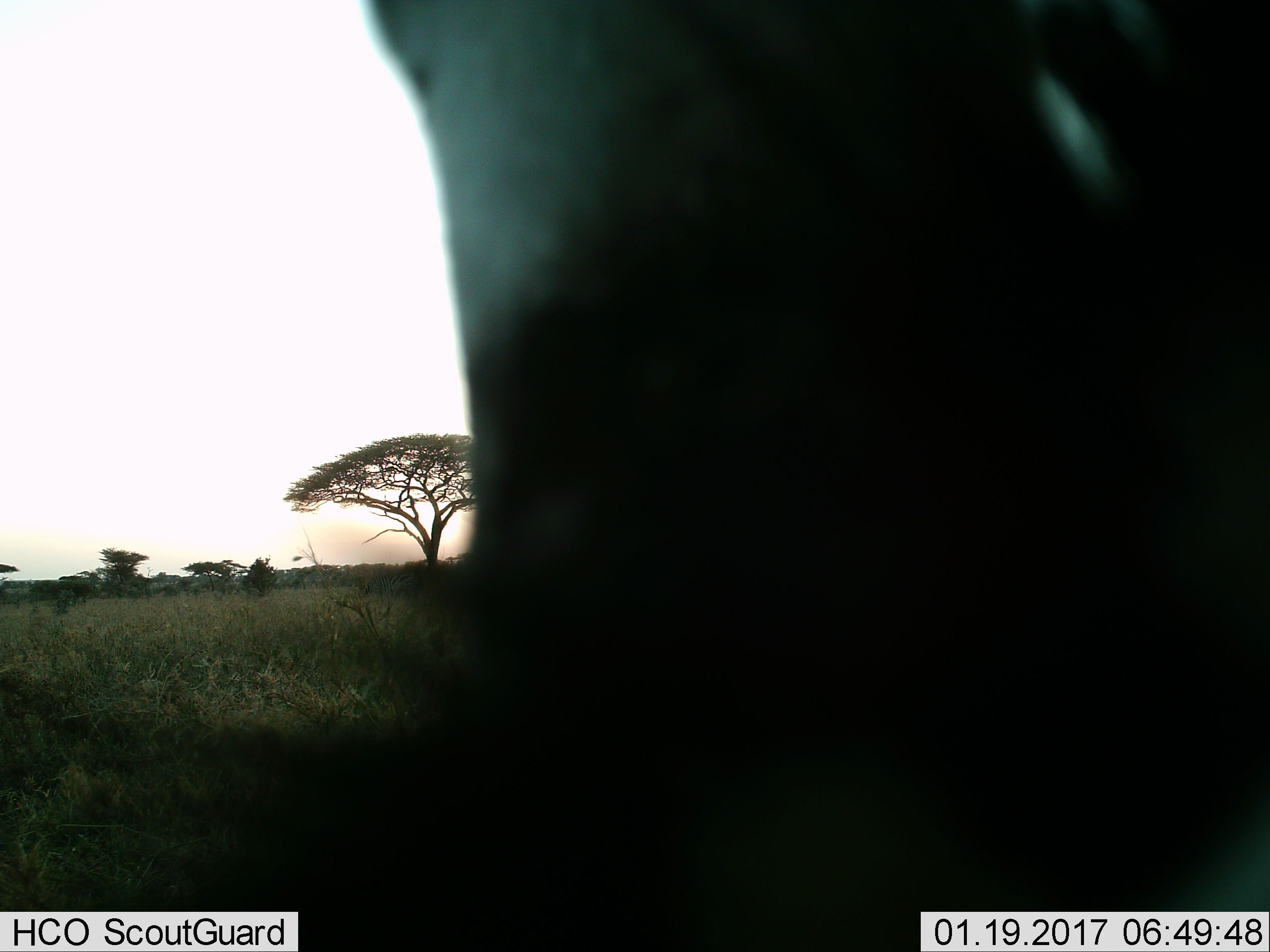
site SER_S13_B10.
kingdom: Animalia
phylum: Chordata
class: Mammalia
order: Artiodactyla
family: Bovidae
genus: Connochaetes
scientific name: Connochaetes taurinus taurinus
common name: blue wildebeest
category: wildebeestblue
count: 1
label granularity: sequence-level